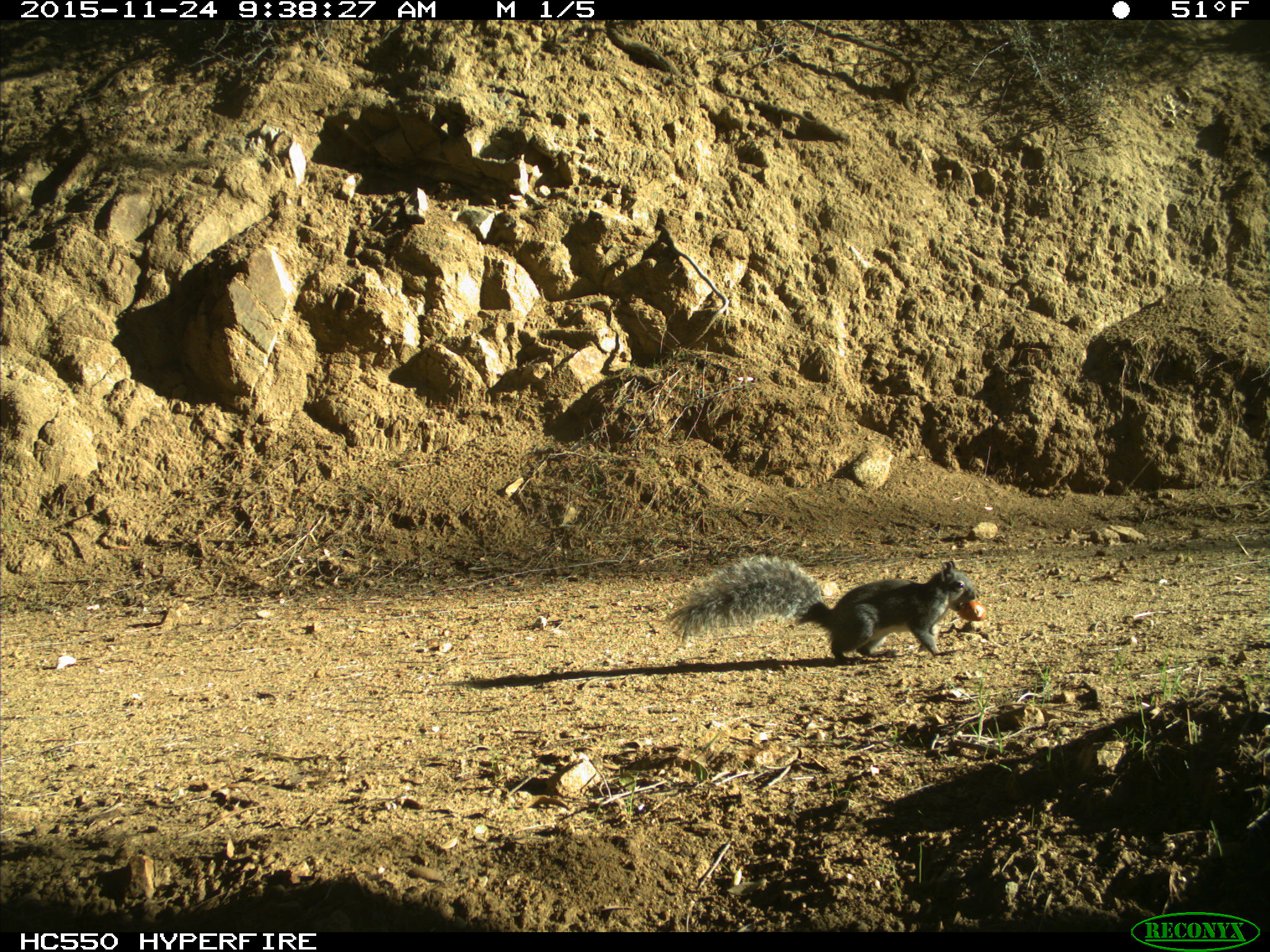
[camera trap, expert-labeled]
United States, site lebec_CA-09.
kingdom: Animalia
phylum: Chordata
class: Mammalia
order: Rodentia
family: Sciuridae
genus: Sciurus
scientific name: Sciurus carolinensis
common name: eastern gray squirrel